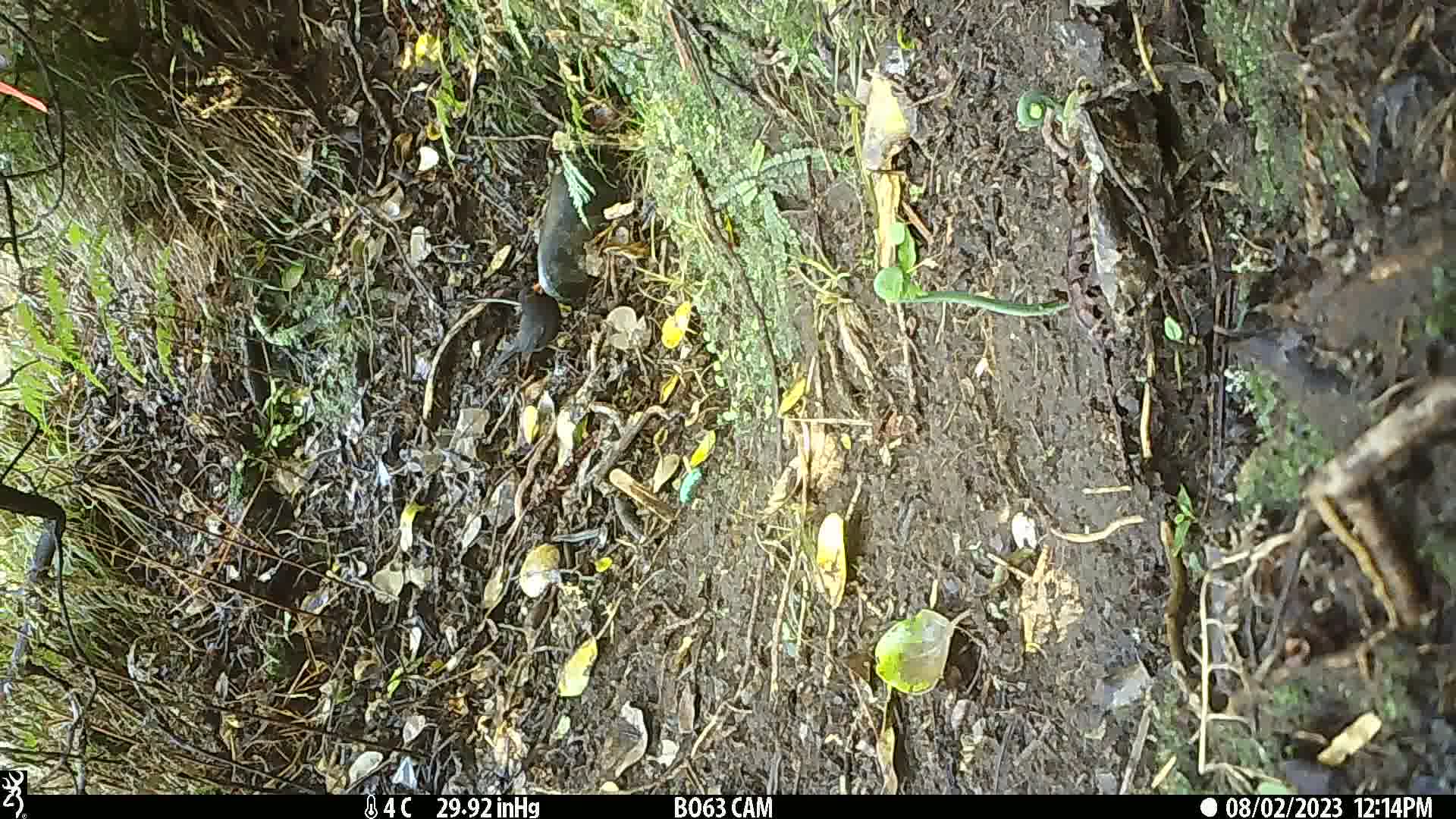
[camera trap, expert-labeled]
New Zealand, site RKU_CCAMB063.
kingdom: Animalia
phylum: Chordata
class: Aves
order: Passeriformes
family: Turdidae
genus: Turdus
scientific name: Turdus merula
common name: eurasian blackbird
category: blackbird